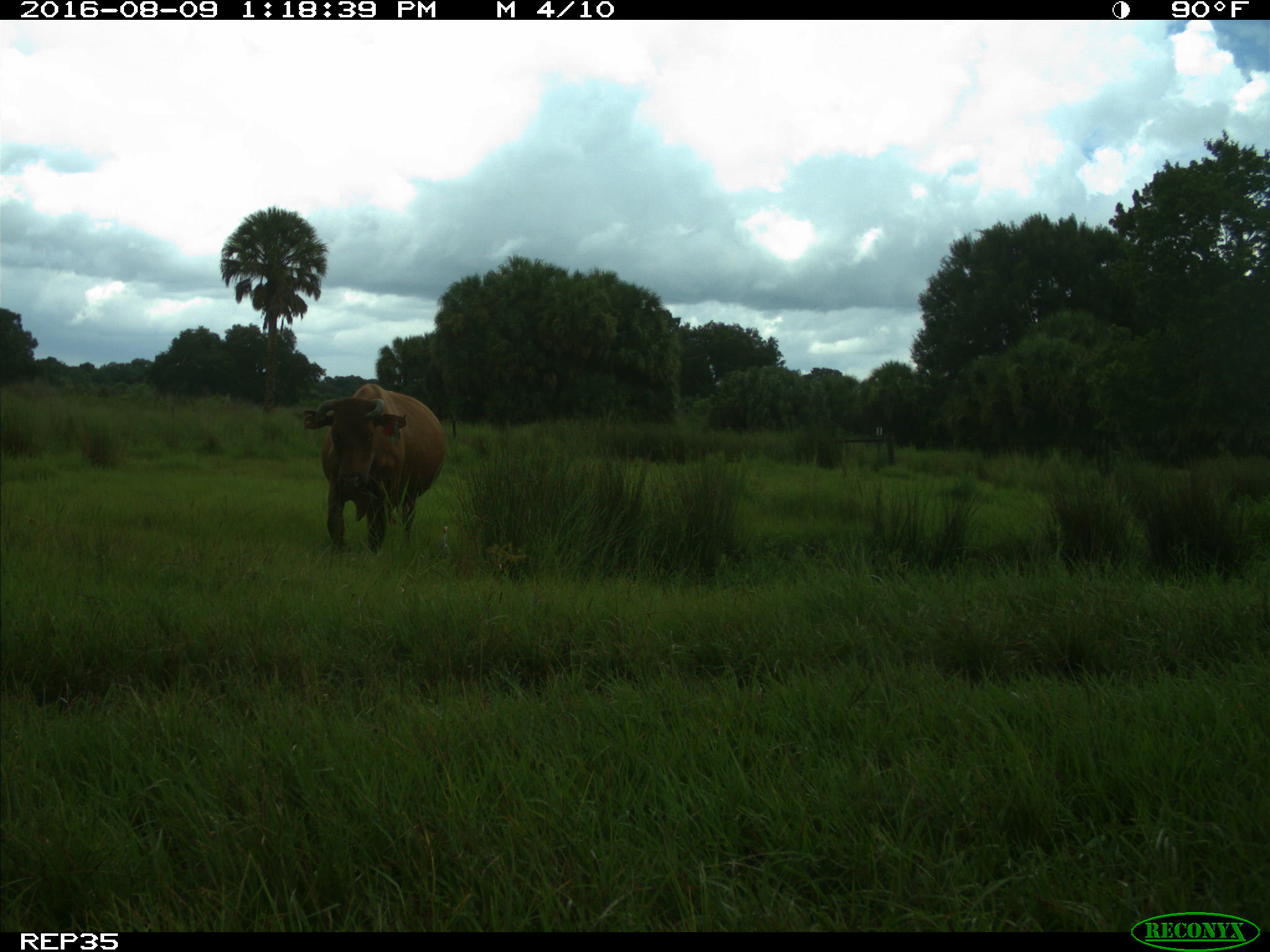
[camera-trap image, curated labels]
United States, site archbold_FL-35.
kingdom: Animalia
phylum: Chordata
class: Mammalia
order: Artiodactyla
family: Bovidae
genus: Bos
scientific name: Bos taurus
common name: domestic cow